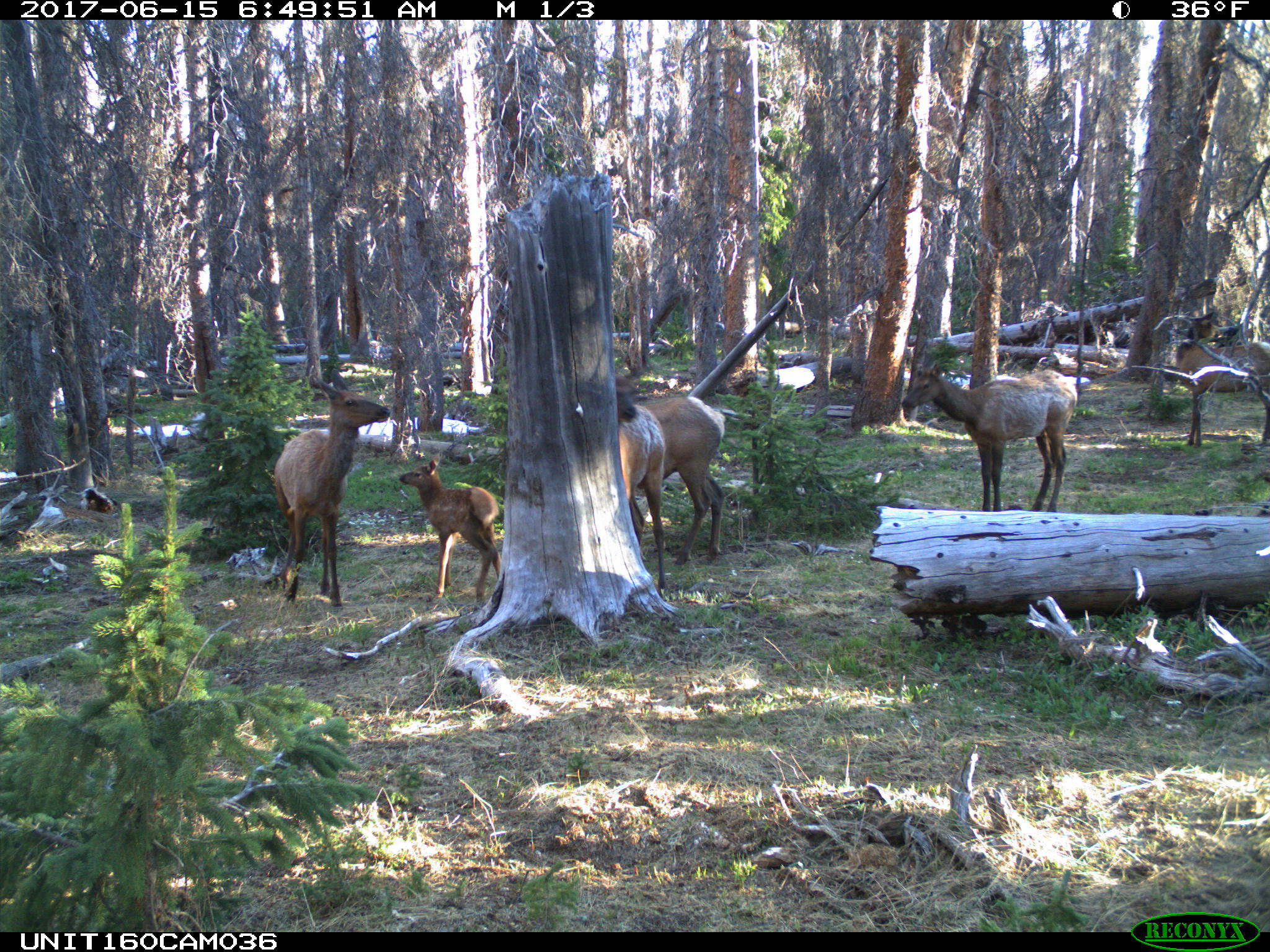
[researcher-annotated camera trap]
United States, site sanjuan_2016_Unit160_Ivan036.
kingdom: Animalia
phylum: Chordata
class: Mammalia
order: Artiodactyla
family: Cervidae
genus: Cervus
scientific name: Cervus elaphus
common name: red deer